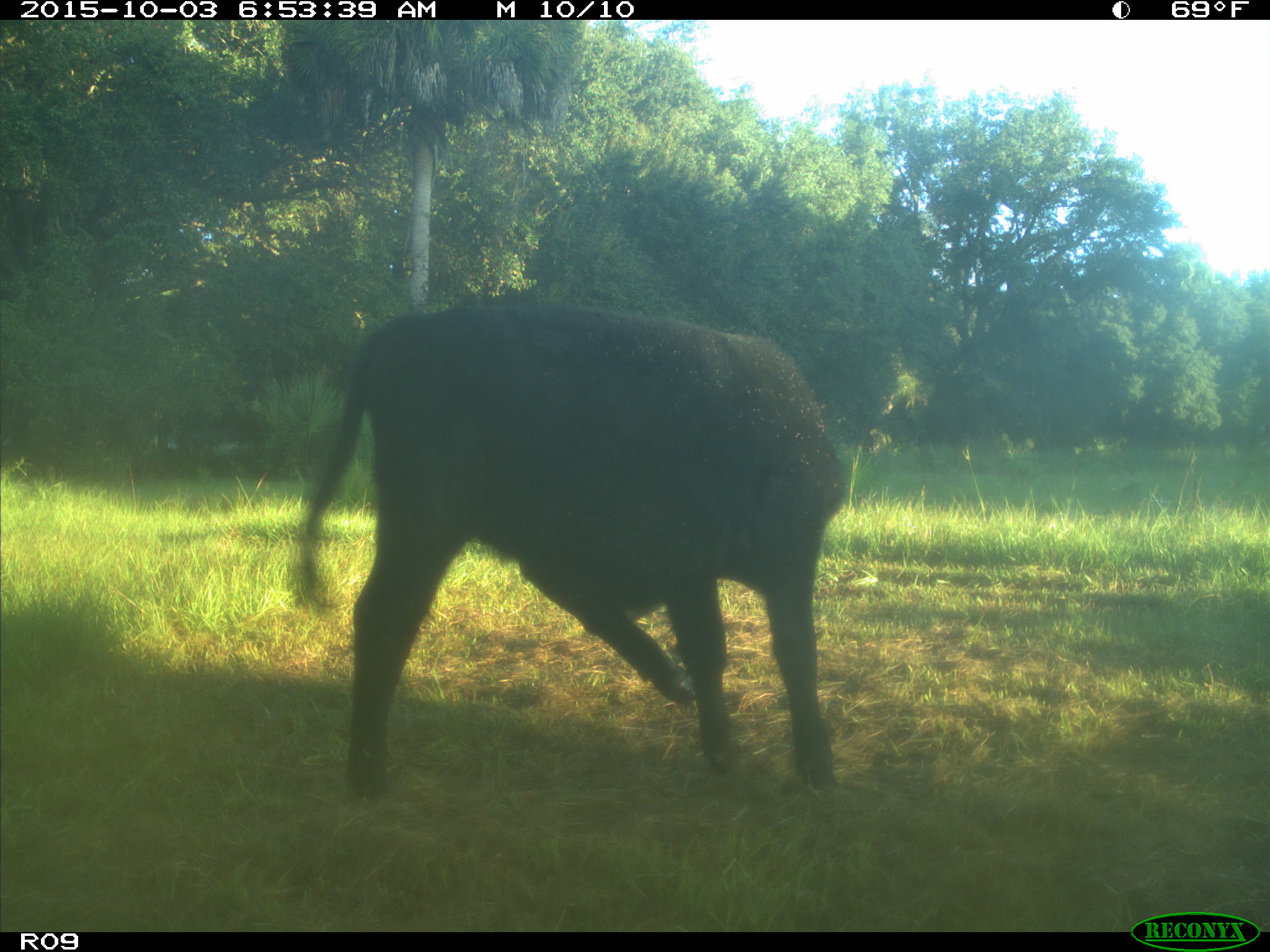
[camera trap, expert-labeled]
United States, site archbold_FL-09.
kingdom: Animalia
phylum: Chordata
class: Mammalia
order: Artiodactyla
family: Bovidae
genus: Bos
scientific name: Bos taurus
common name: domestic cow